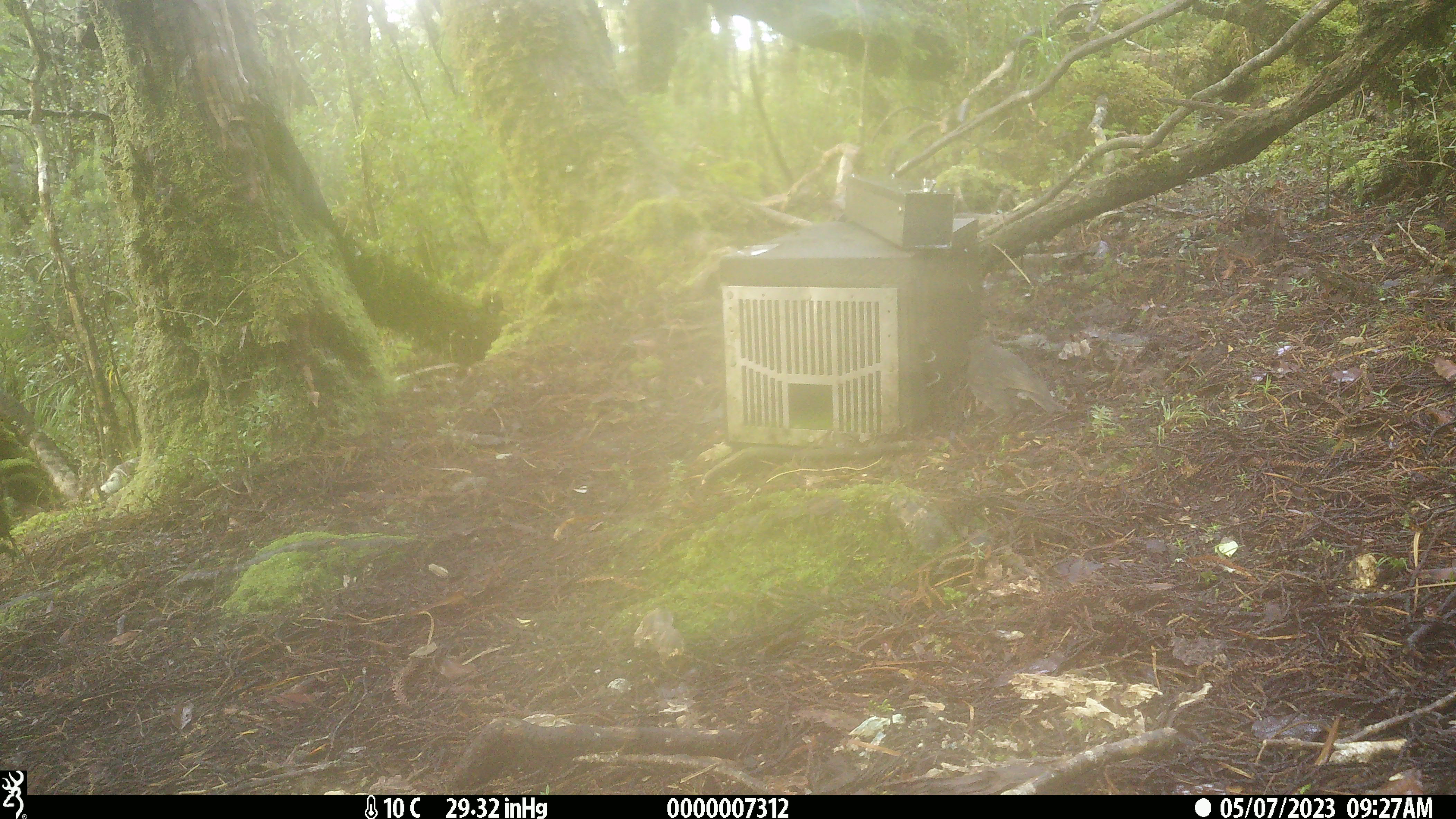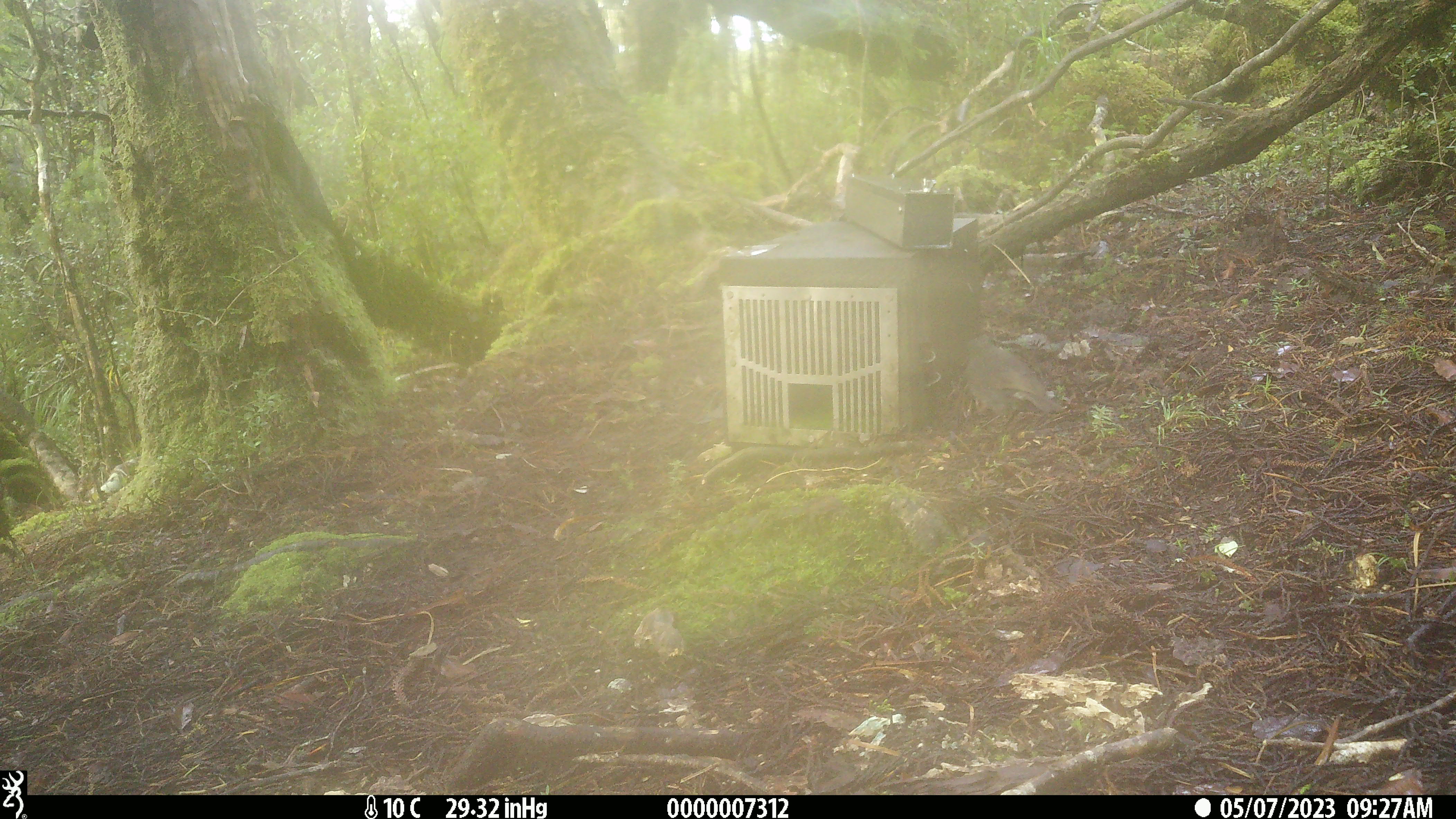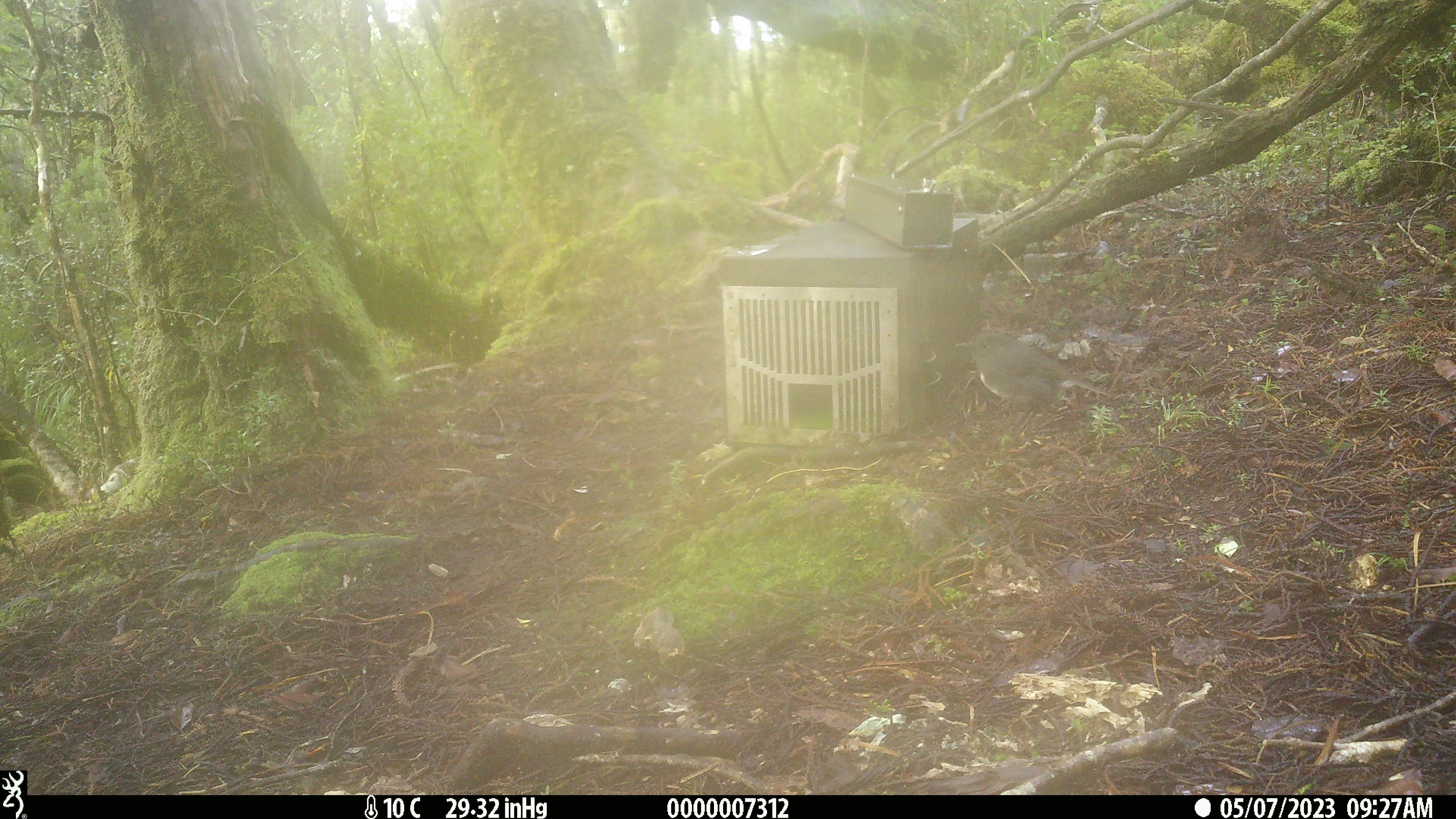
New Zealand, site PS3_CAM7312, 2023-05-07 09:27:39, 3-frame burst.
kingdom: Animalia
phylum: Chordata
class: Aves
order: Passeriformes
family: Petroicidae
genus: Petroica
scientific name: Petroica australis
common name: new zealand robin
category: robin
Robin (new zealand robin) (Petroica australis).